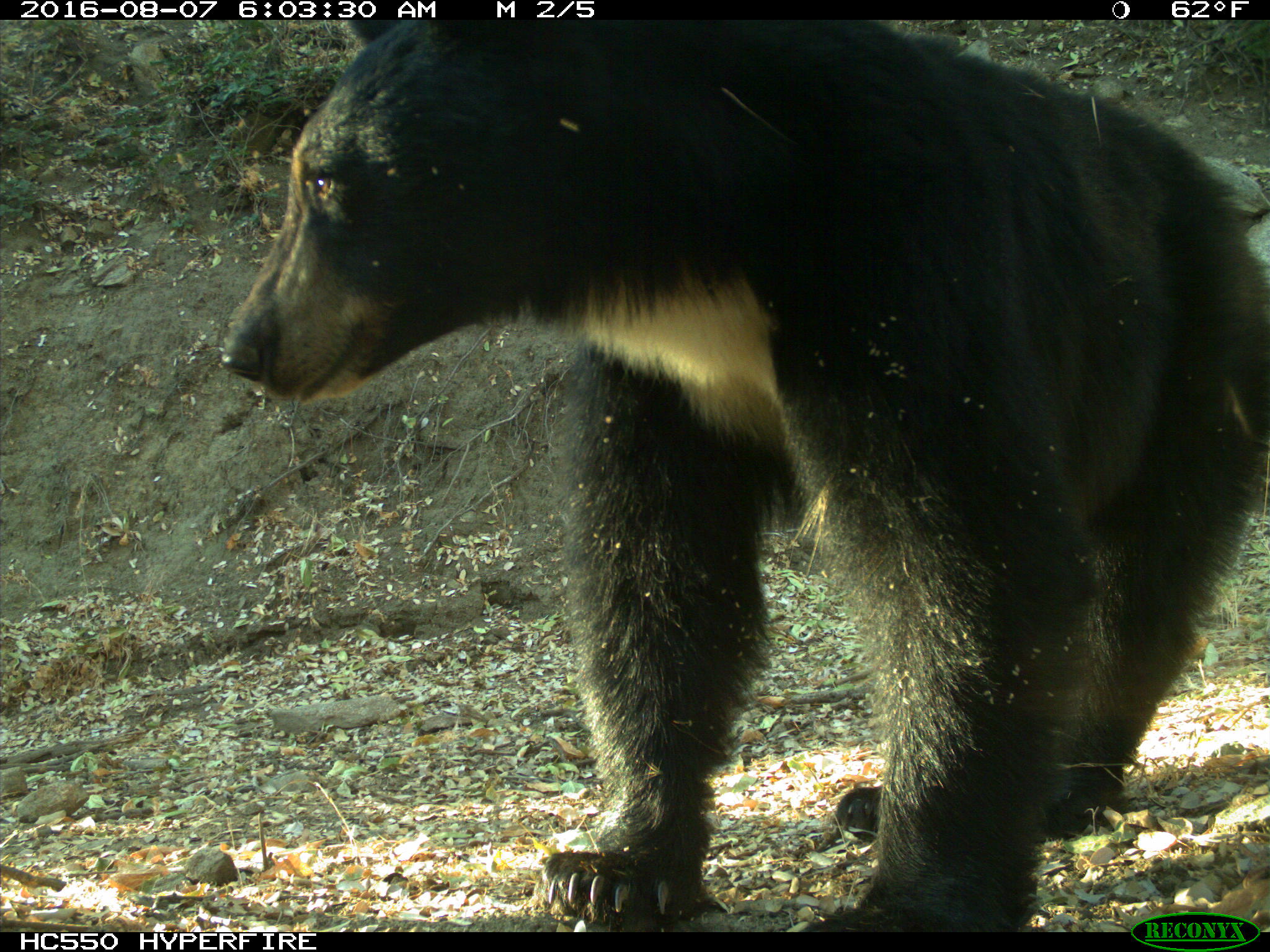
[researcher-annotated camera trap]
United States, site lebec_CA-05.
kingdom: Animalia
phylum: Chordata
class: Mammalia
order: Carnivora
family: Ursidae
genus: Ursus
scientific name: Ursus americanus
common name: american black bear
Ursus americanus (american black bear).